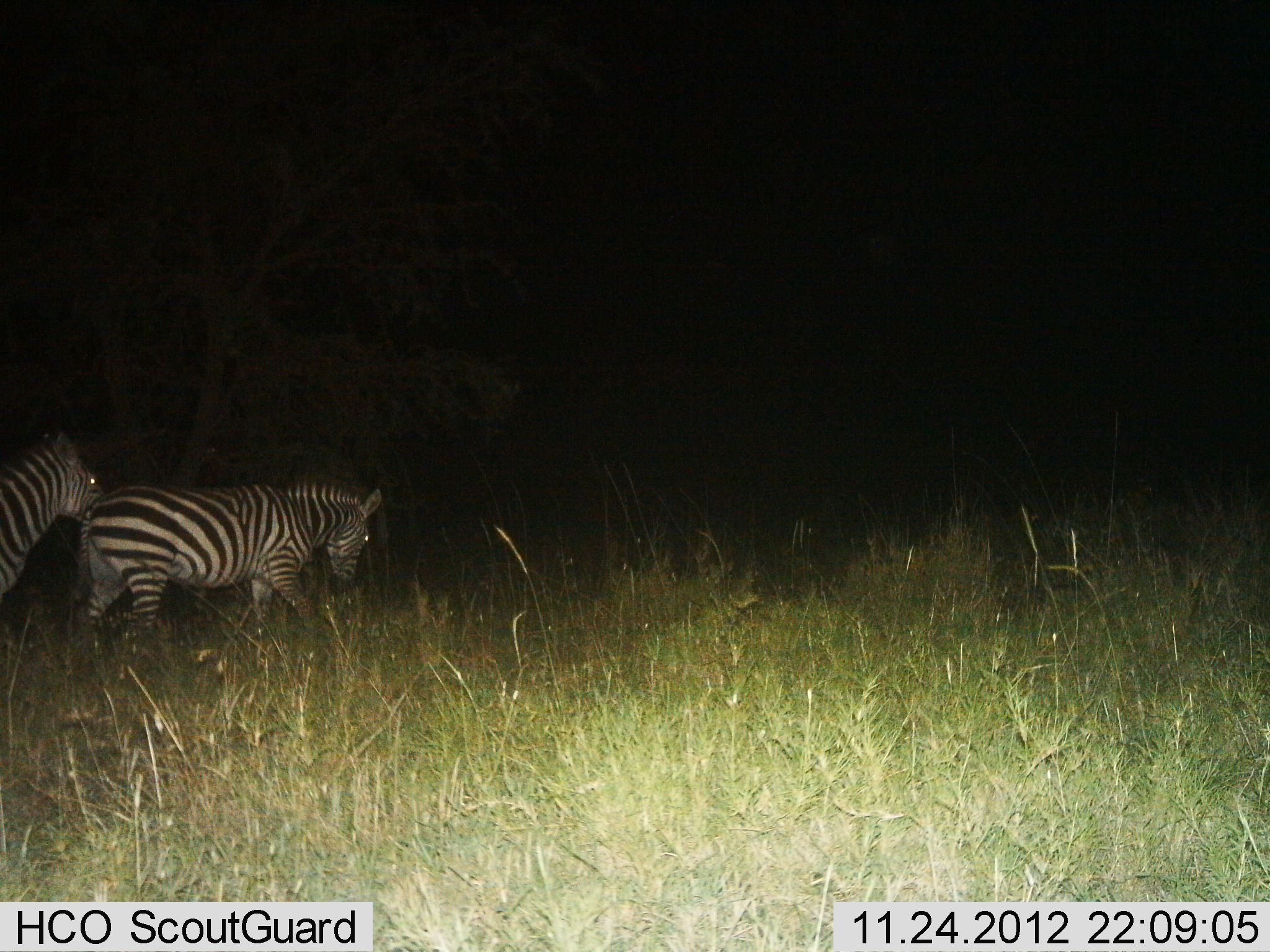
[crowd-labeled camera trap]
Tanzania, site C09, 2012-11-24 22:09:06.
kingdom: Animalia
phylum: Chordata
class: Mammalia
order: Perissodactyla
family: Equidae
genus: Equus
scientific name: Equus quagga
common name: plains zebra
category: zebra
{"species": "zebra (plains zebra) (Equus quagga)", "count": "2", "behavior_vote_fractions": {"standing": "30%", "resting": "0%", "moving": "70%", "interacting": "0%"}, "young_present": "0%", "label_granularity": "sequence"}